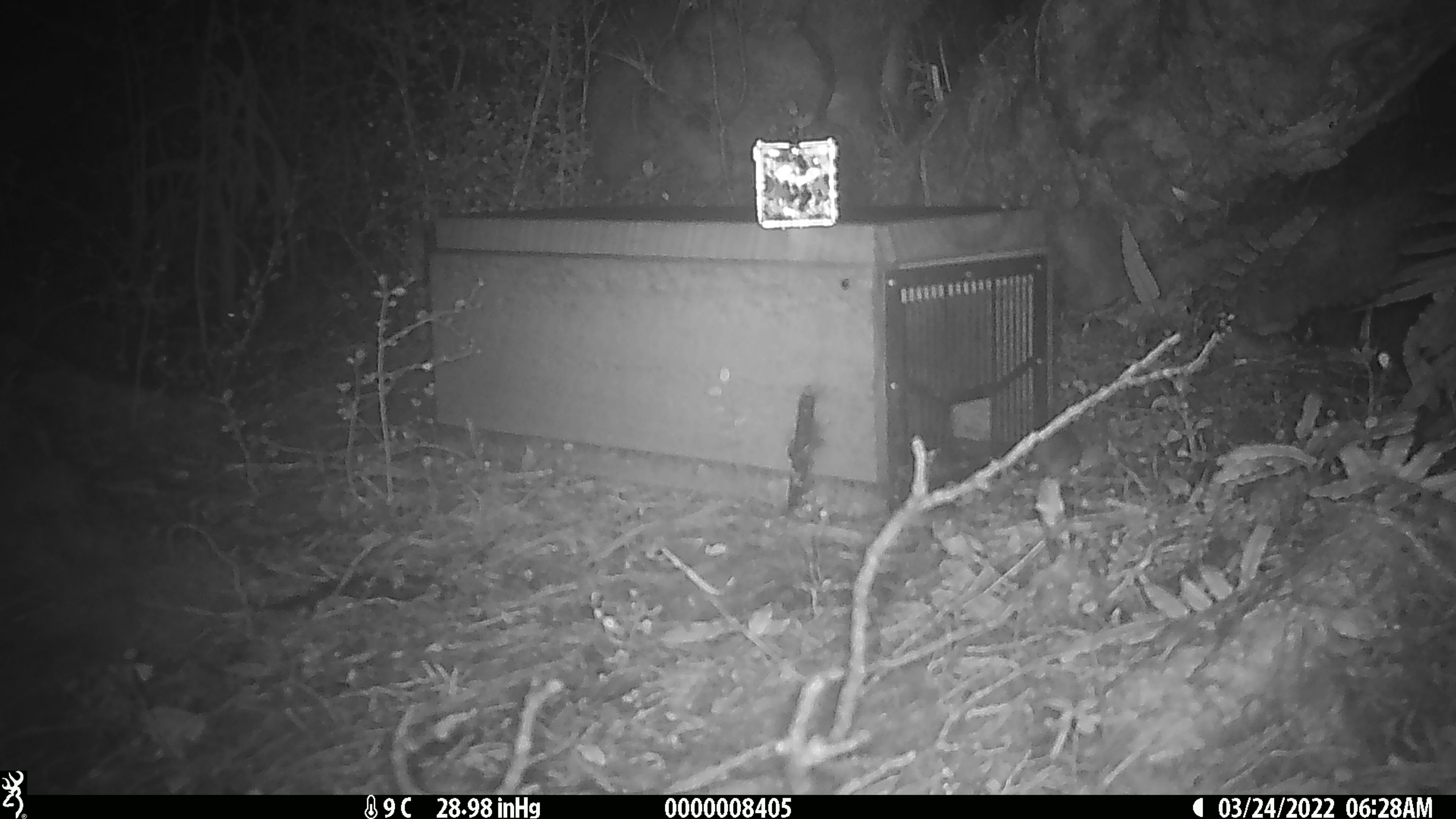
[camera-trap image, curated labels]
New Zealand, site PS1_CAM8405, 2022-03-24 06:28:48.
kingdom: Animalia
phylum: Chordata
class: Mammalia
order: Rodentia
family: Muridae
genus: Mus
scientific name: Mus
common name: mouse